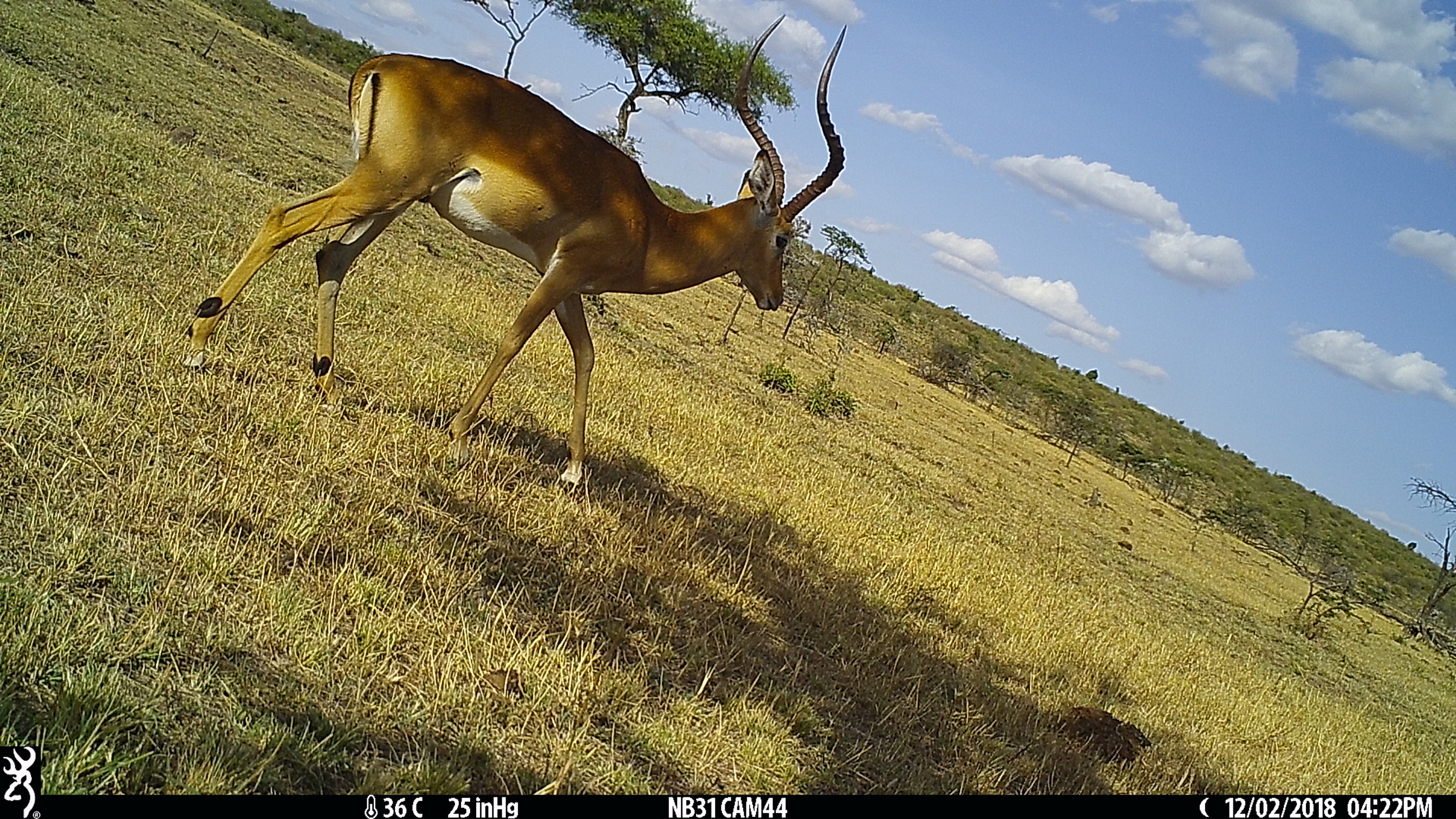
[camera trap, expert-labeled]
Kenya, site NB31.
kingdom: Animalia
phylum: Chordata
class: Mammalia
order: Artiodactyla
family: Bovidae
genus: Aepyceros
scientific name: Aepyceros melampus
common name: impala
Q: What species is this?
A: Impala (Aepyceros melampus).